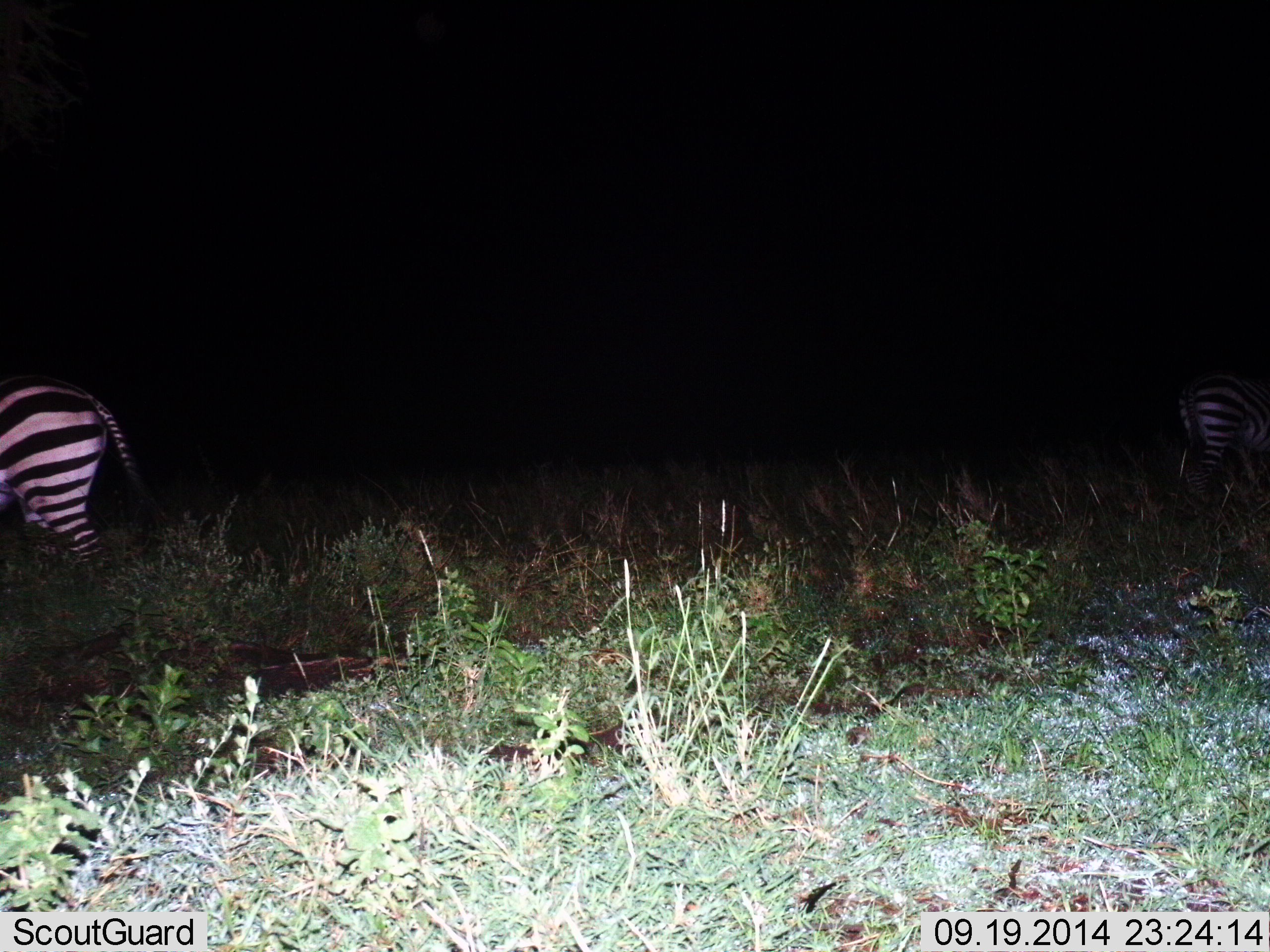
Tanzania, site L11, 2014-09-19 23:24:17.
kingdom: Animalia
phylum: Chordata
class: Mammalia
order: Perissodactyla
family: Equidae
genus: Equus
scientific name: Equus quagga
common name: plains zebra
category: zebra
Zebra (plains zebra) (Equus quagga), count 2. Behavior (volunteer vote fractions): standing 50%, resting 0%, moving 60%, interacting 0%. Young present (vote fraction): 0%. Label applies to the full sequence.